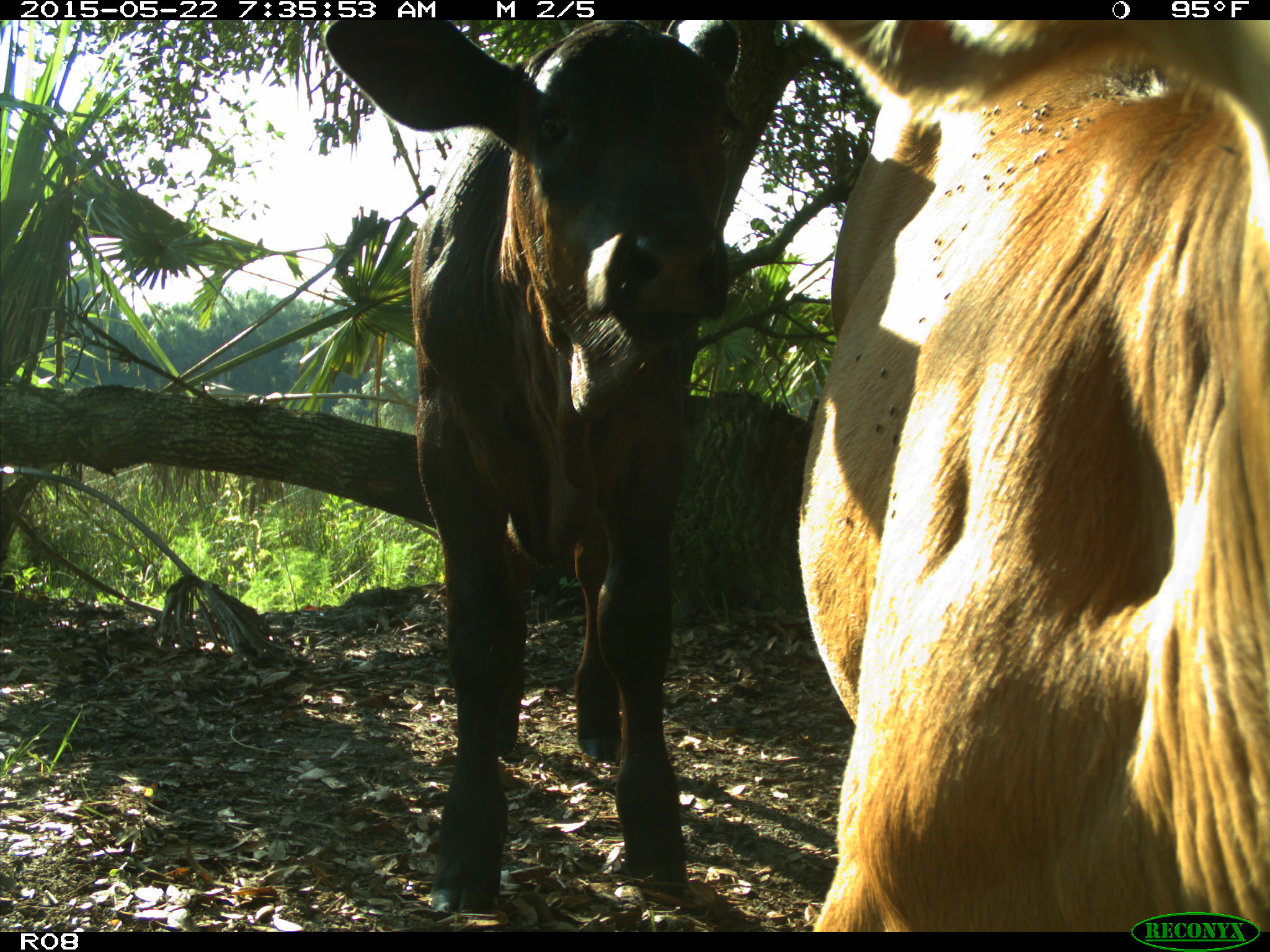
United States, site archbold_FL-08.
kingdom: Animalia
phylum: Chordata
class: Mammalia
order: Artiodactyla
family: Bovidae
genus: Bos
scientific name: Bos taurus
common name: domestic cow